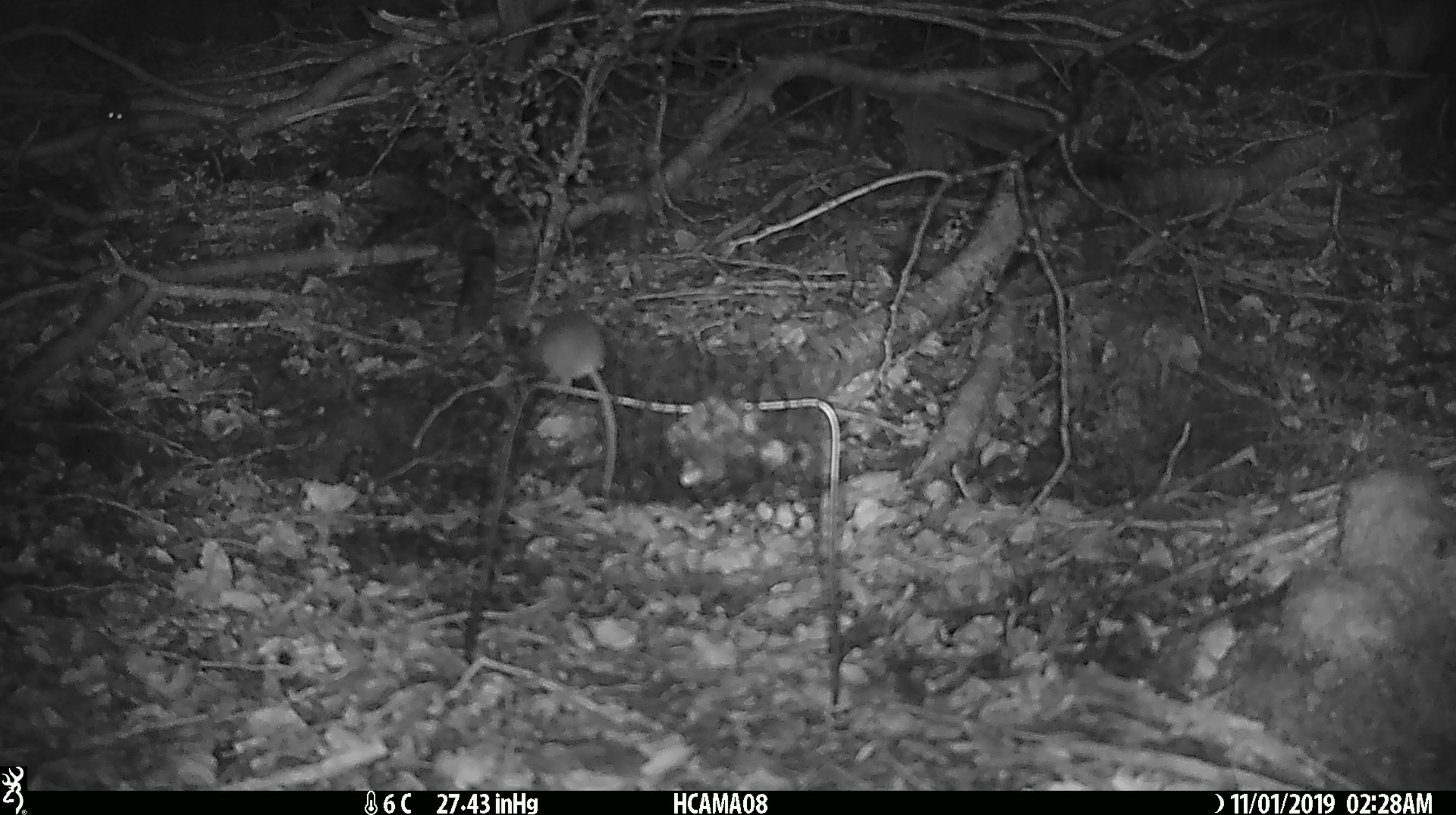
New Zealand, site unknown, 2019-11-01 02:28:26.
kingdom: Animalia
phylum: Chordata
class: Mammalia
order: Rodentia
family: Muridae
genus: Mus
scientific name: Mus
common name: mouse